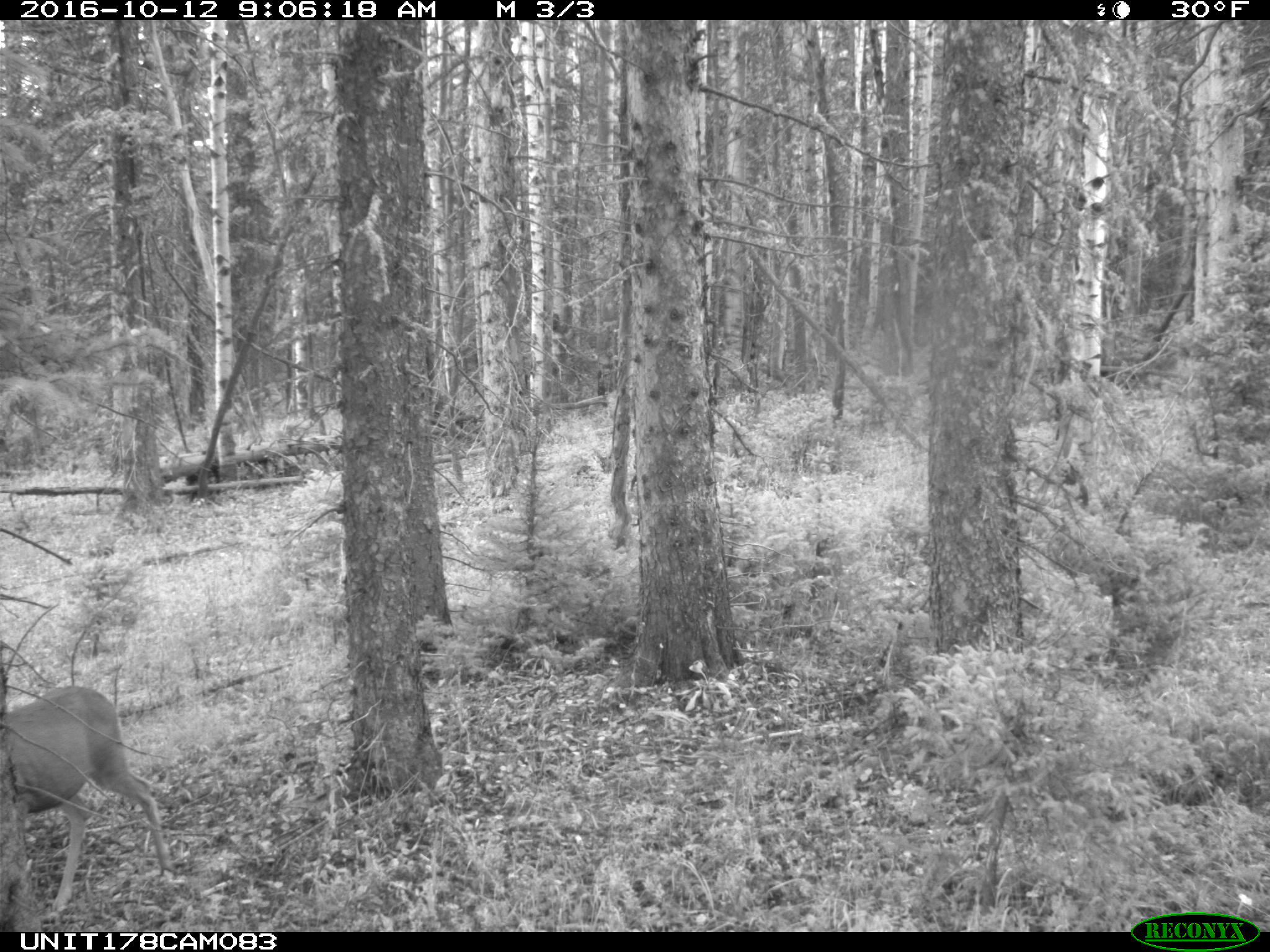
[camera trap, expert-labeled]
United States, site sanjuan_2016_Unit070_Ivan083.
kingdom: Animalia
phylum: Chordata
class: Mammalia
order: Artiodactyla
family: Cervidae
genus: Odocoileus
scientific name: Odocoileus hemionus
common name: mule deer